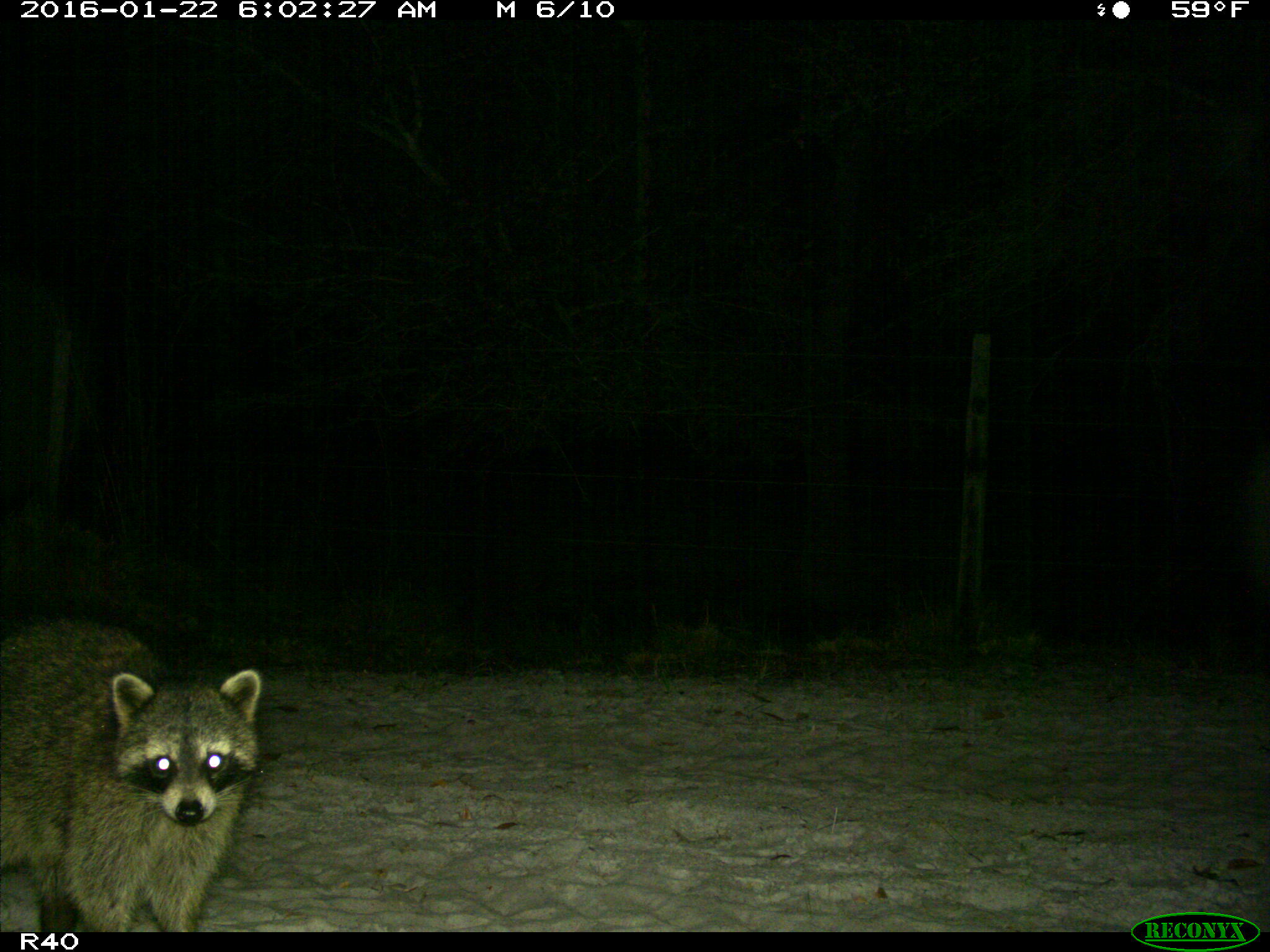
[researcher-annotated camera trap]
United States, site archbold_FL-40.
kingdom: Animalia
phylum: Chordata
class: Mammalia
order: Carnivora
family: Procyonidae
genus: Procyon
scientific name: Procyon lotor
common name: common raccoon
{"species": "Procyon lotor (common raccoon)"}